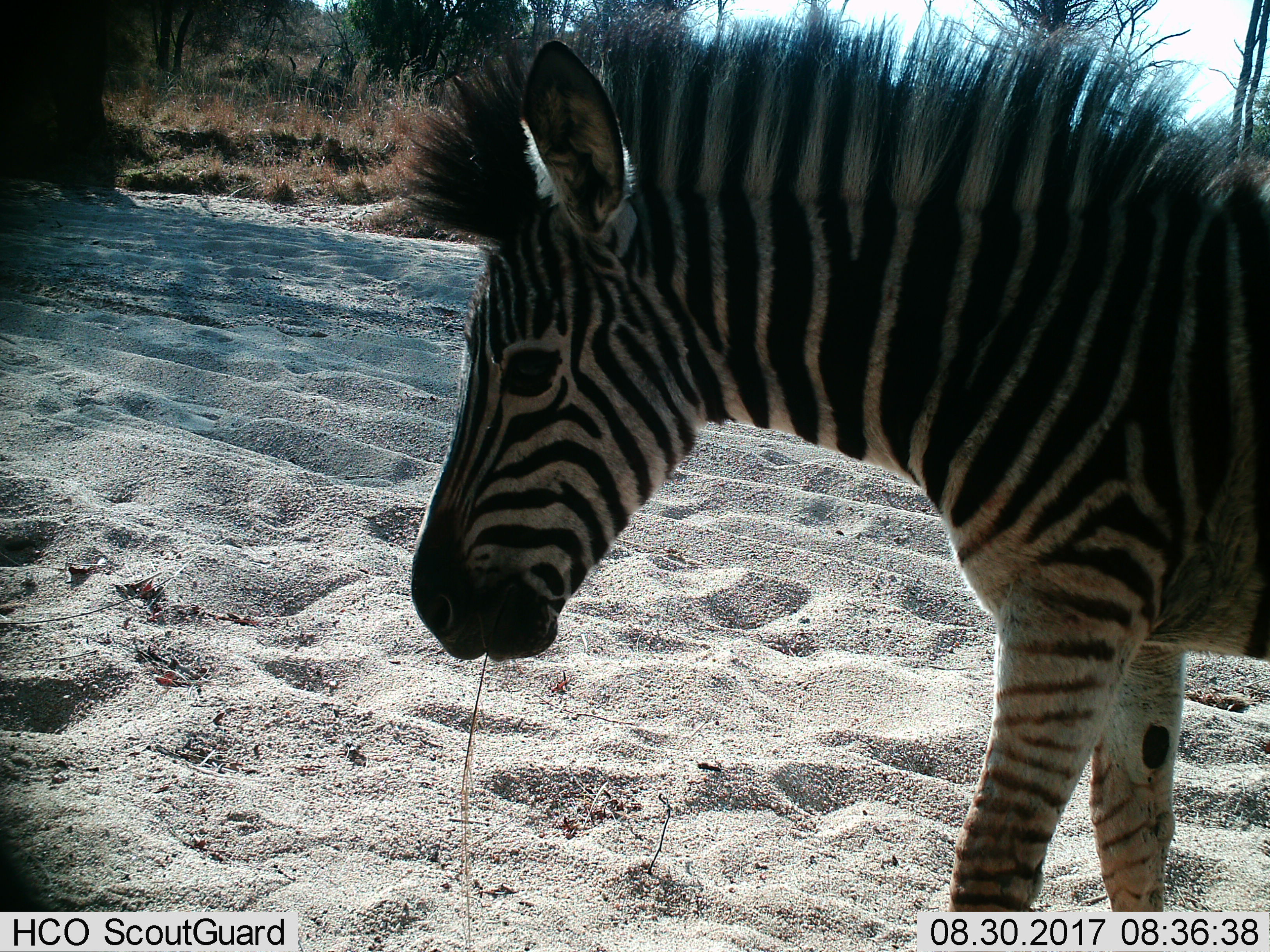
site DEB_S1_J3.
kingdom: Animalia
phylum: Chordata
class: Mammalia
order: Perissodactyla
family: Equidae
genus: Equus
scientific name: Equus quagga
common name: plains zebra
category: zebraplains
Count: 1.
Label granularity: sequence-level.